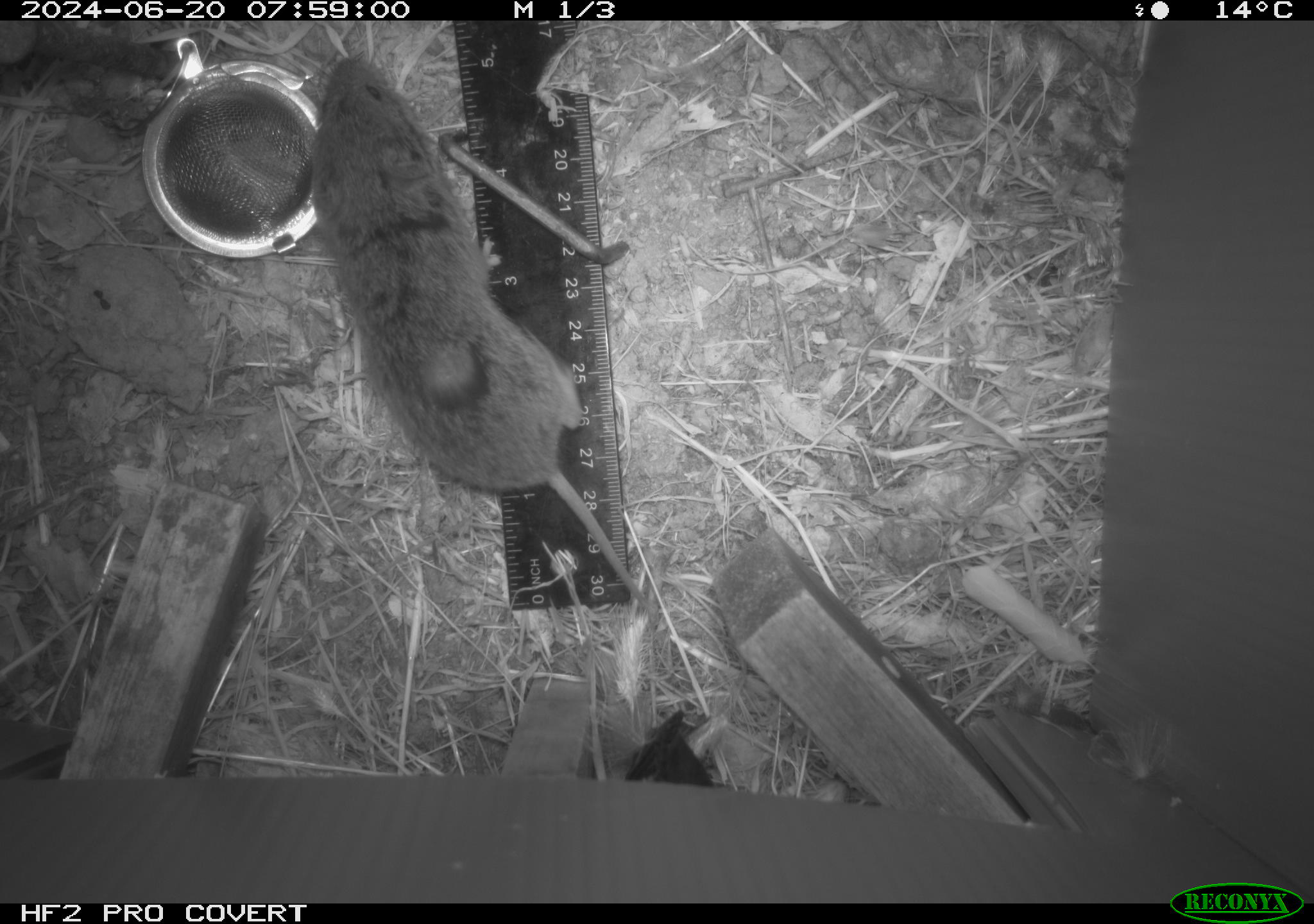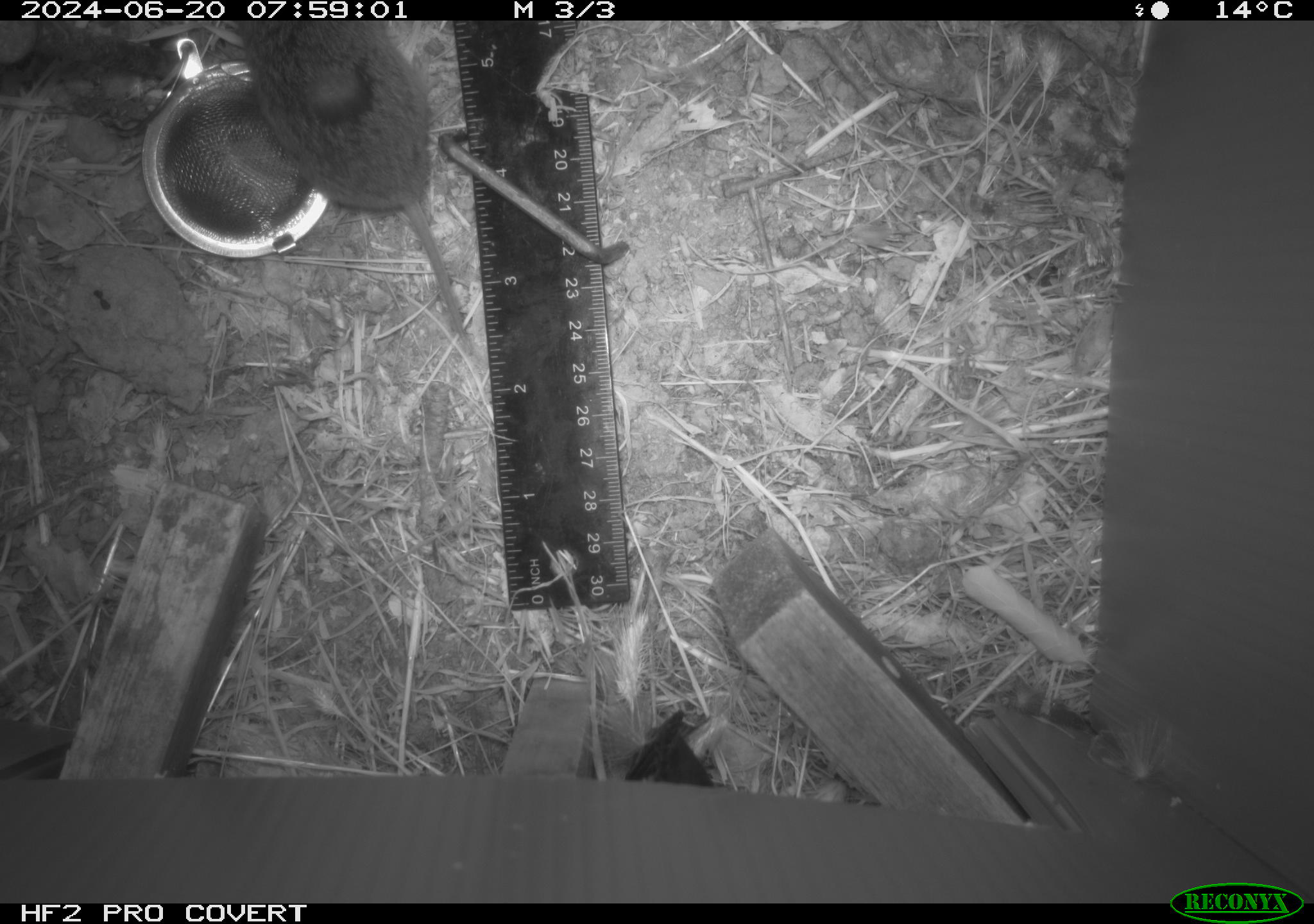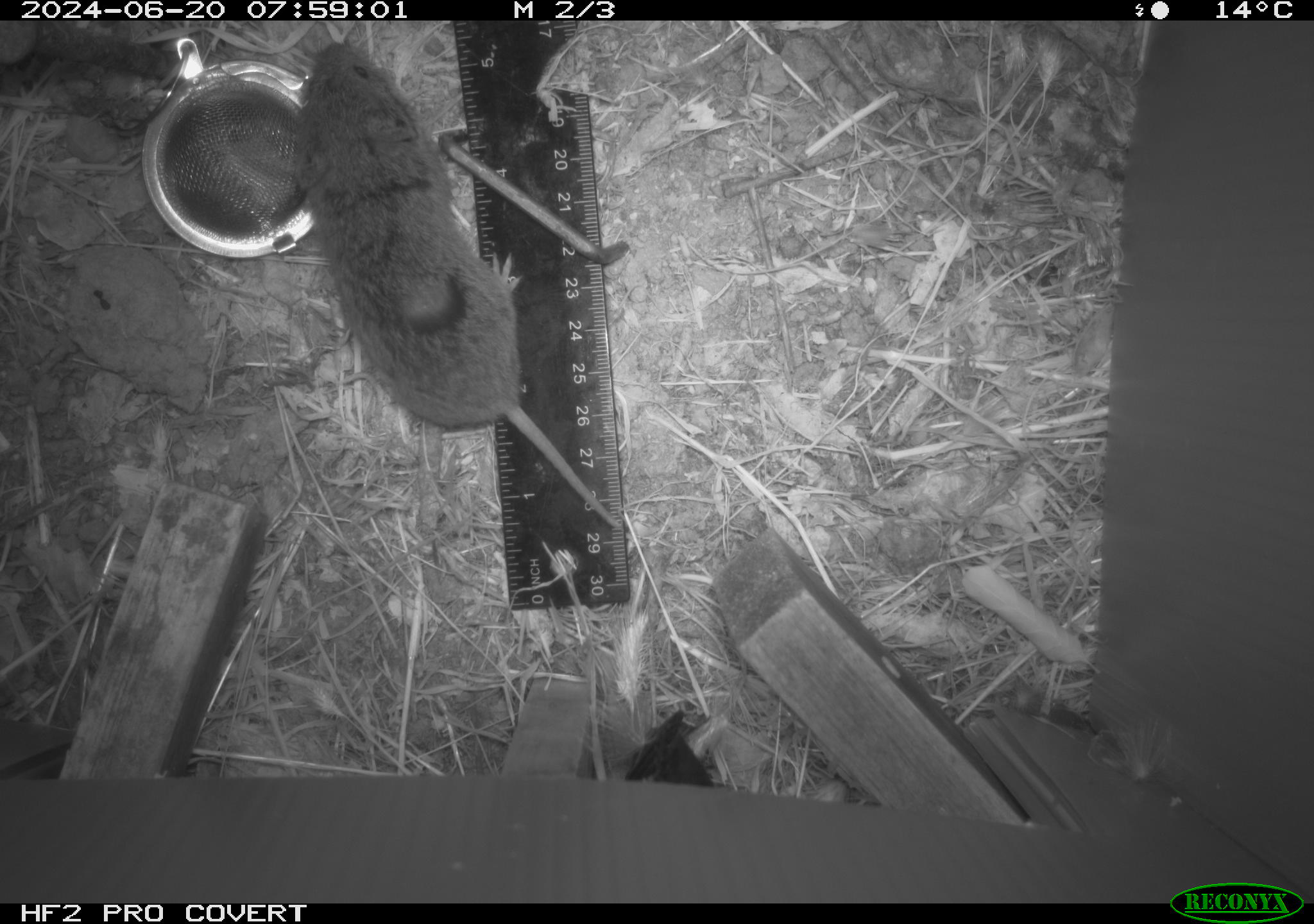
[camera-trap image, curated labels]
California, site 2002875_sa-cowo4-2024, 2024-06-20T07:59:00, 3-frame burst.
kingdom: Animalia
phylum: Chordata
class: Mammalia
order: Rodentia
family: Cricetidae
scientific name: Arvicolinae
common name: voles, lemmings, and muskrats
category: arvicolinae subfamily